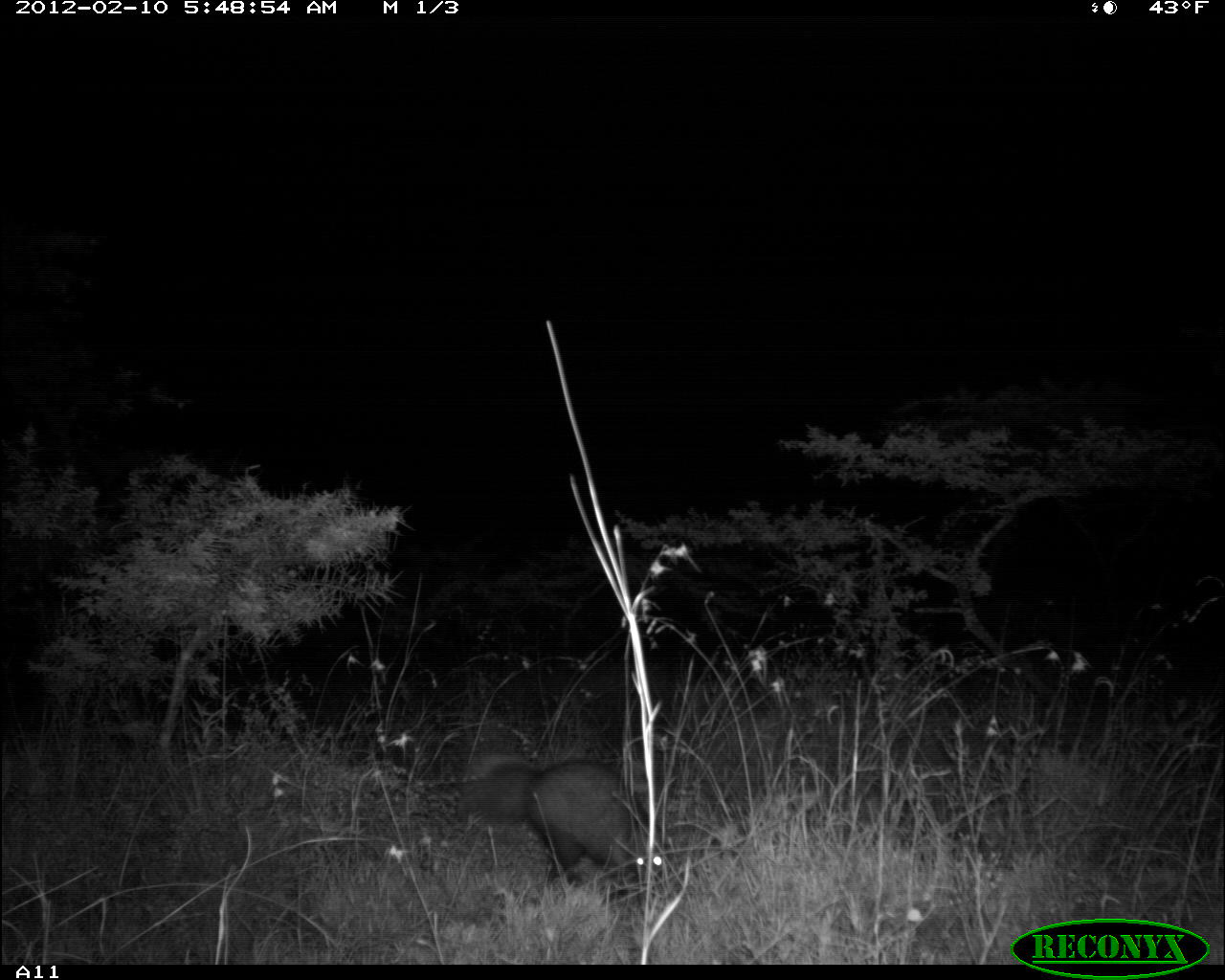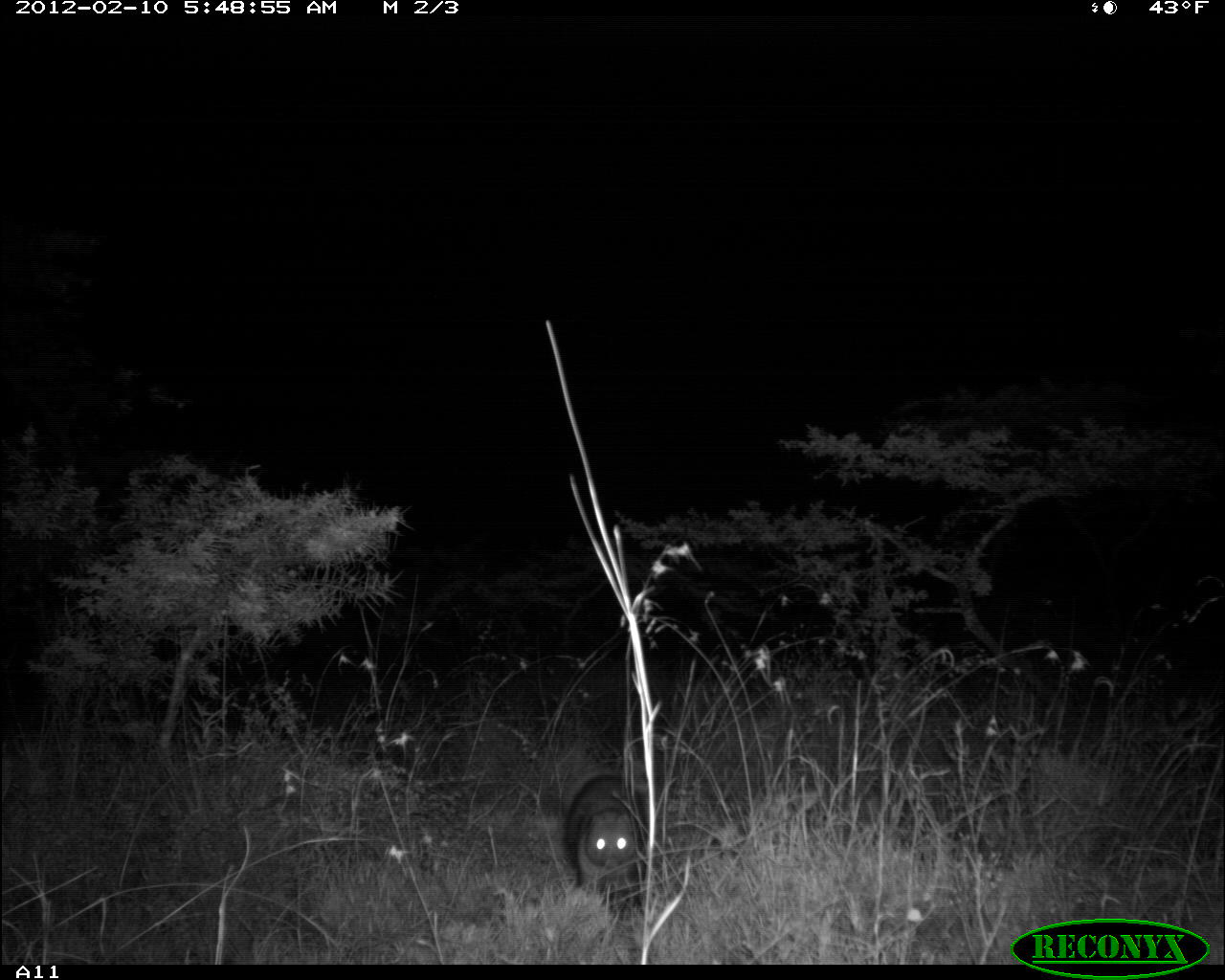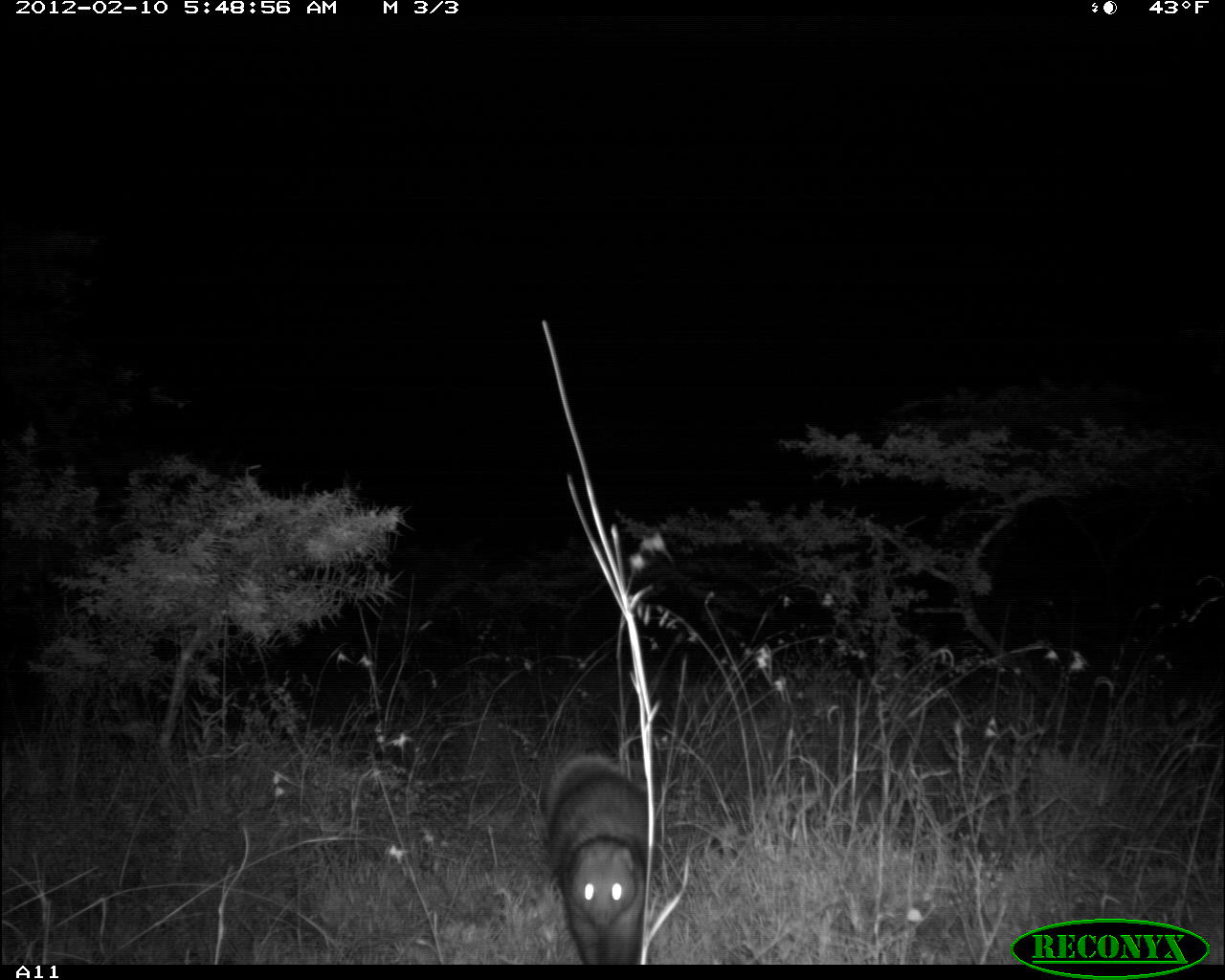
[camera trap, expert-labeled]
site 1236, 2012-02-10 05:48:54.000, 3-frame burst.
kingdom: Animalia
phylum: Chordata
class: Mammalia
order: Carnivora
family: Herpestidae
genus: Ichneumia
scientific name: Ichneumia albicauda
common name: white-tailed mongoose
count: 1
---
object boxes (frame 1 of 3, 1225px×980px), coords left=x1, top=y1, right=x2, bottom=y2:
ichneumia albicauda: left=459, top=739, right=666, bottom=887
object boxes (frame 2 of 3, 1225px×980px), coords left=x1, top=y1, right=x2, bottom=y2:
ichneumia albicauda: left=558, top=770, right=642, bottom=896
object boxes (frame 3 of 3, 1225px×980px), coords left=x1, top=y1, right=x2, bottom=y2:
ichneumia albicauda: left=541, top=749, right=659, bottom=960